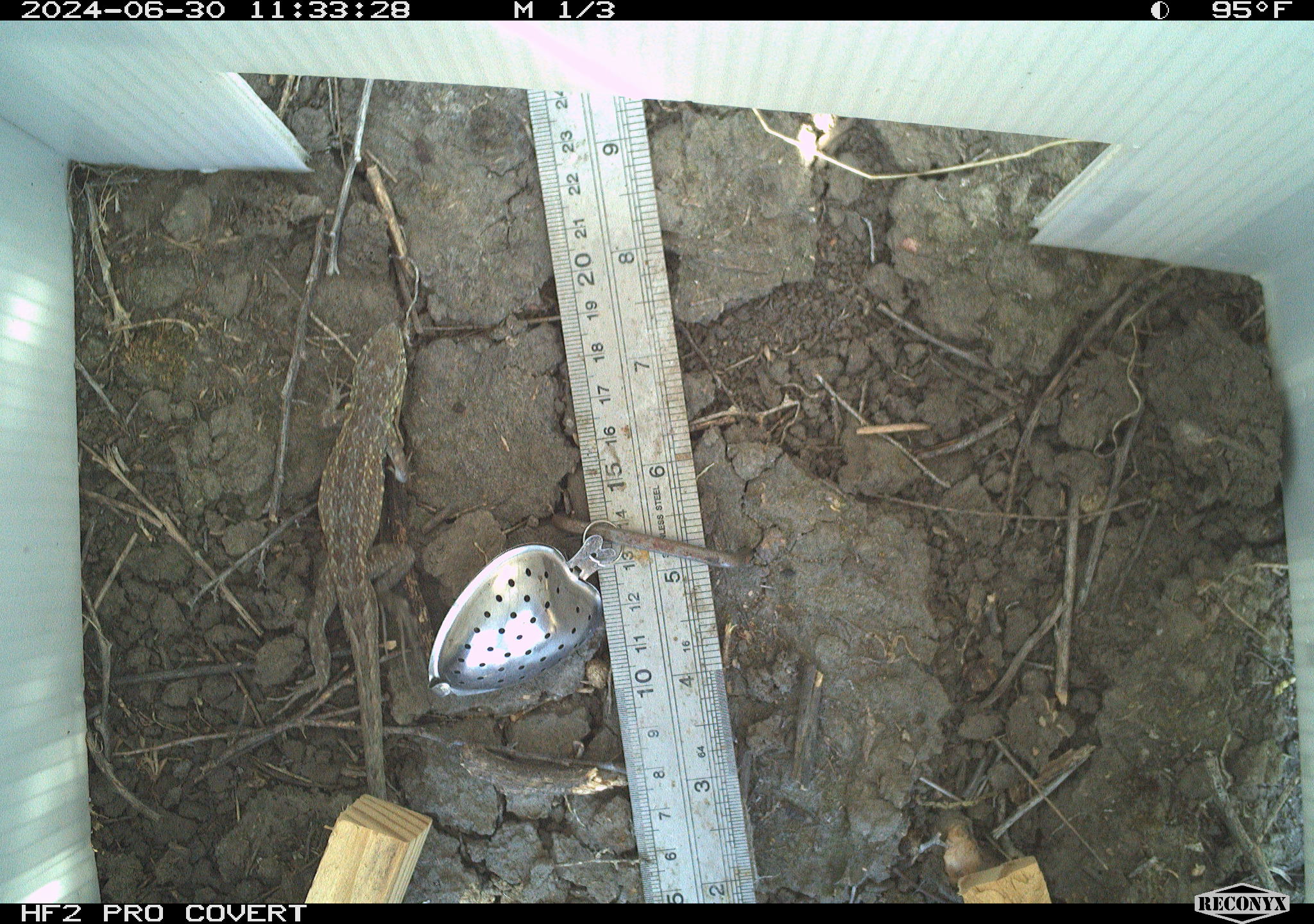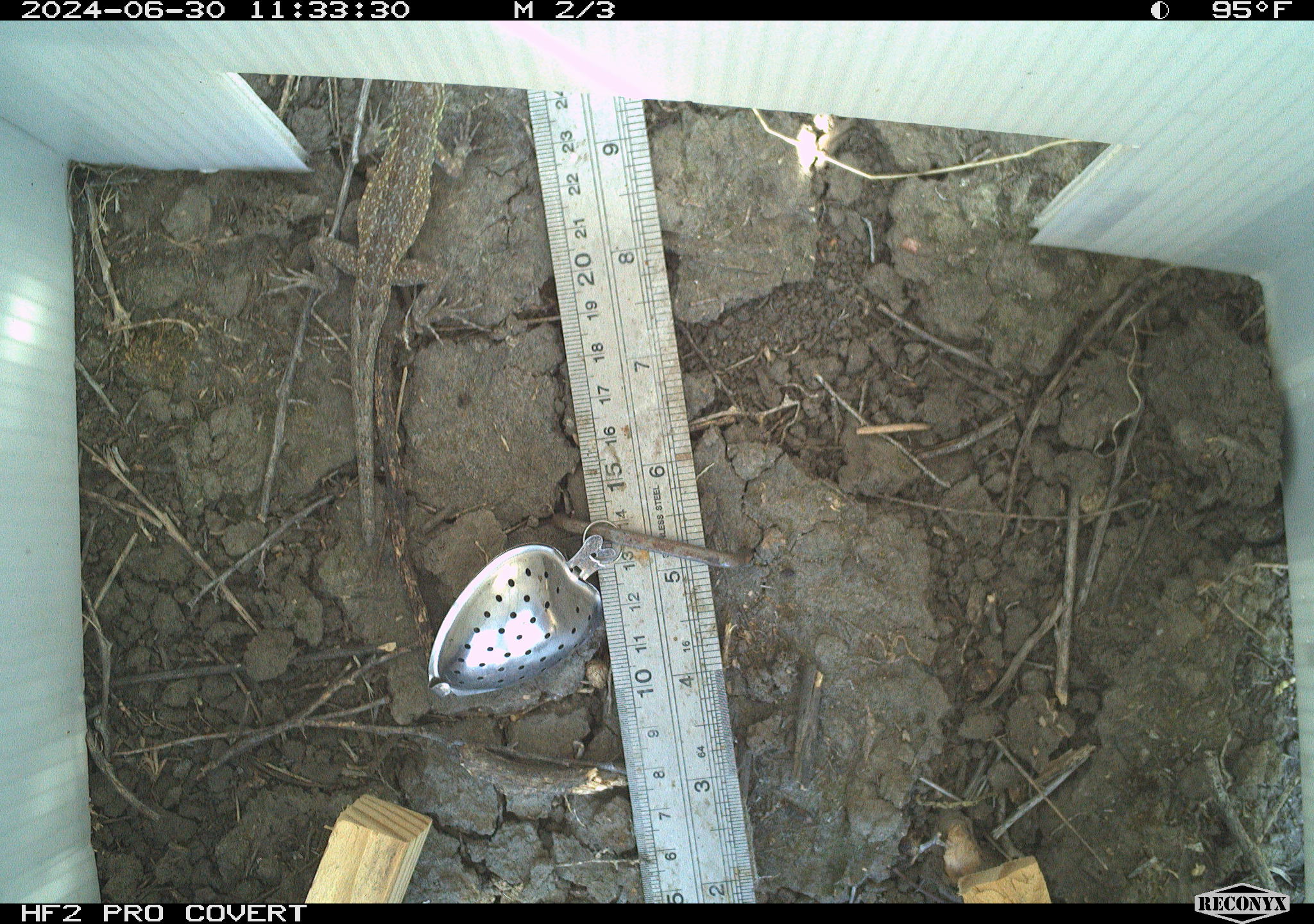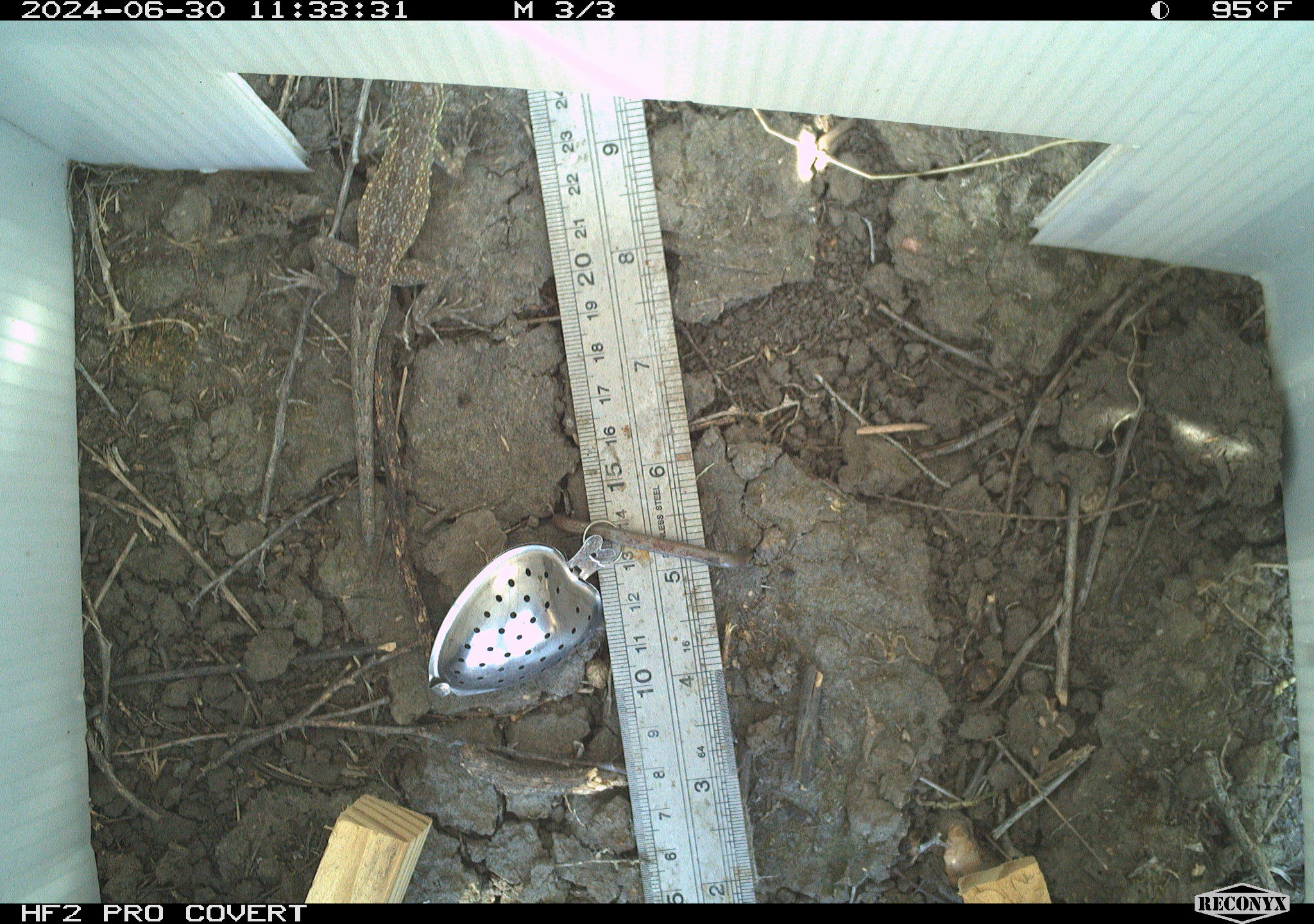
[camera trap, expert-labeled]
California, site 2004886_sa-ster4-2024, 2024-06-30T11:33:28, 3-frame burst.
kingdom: Animalia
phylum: Chordata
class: Reptilia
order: Squamata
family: Phrynosomatidae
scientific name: Phrynosomatidae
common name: phrynosomatid lizards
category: phrynosomatidae family